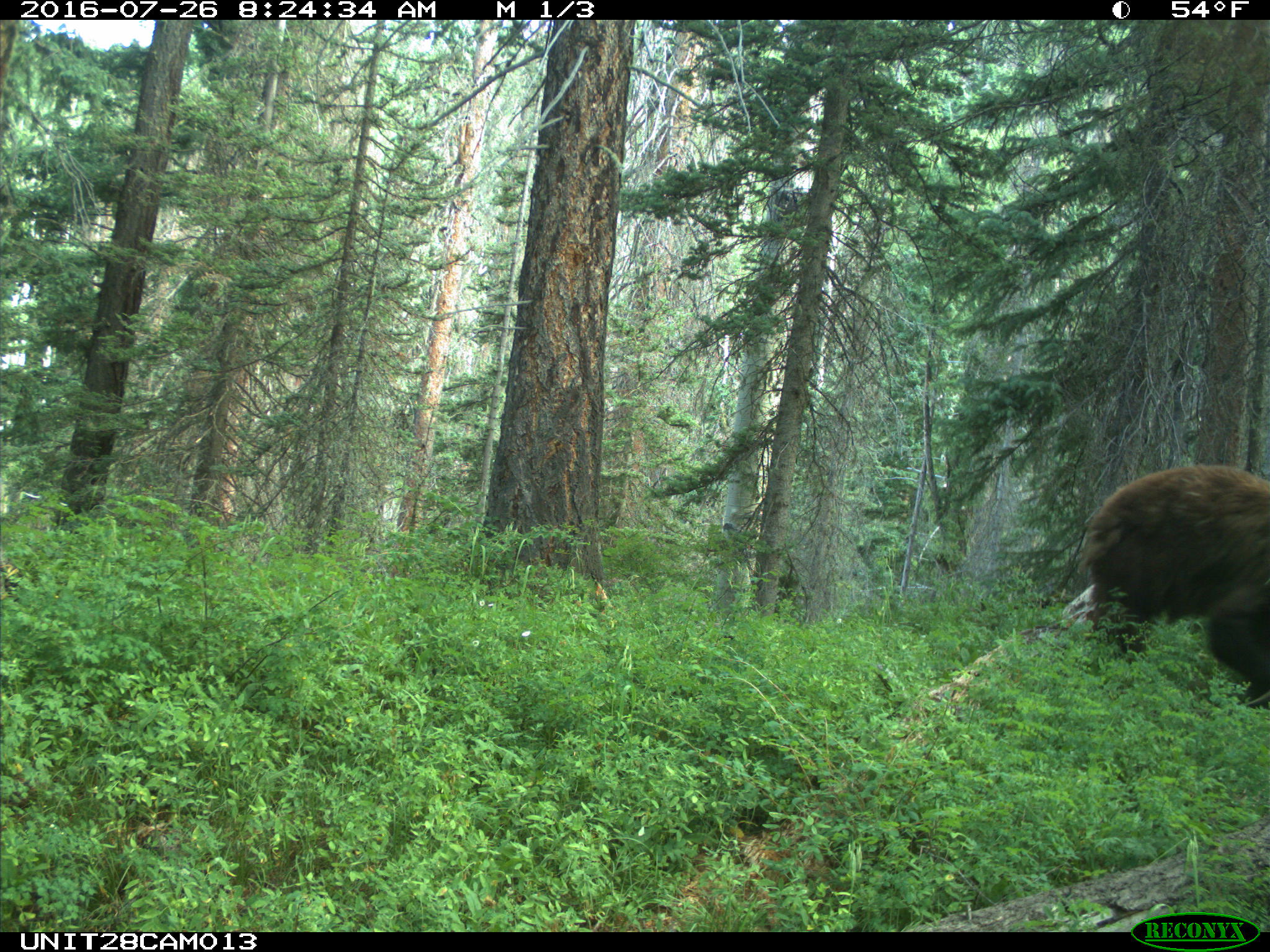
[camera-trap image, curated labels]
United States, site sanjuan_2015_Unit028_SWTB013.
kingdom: Animalia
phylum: Chordata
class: Mammalia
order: Carnivora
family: Ursidae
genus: Ursus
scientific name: Ursus americanus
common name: american black bear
Ursus americanus (american black bear).